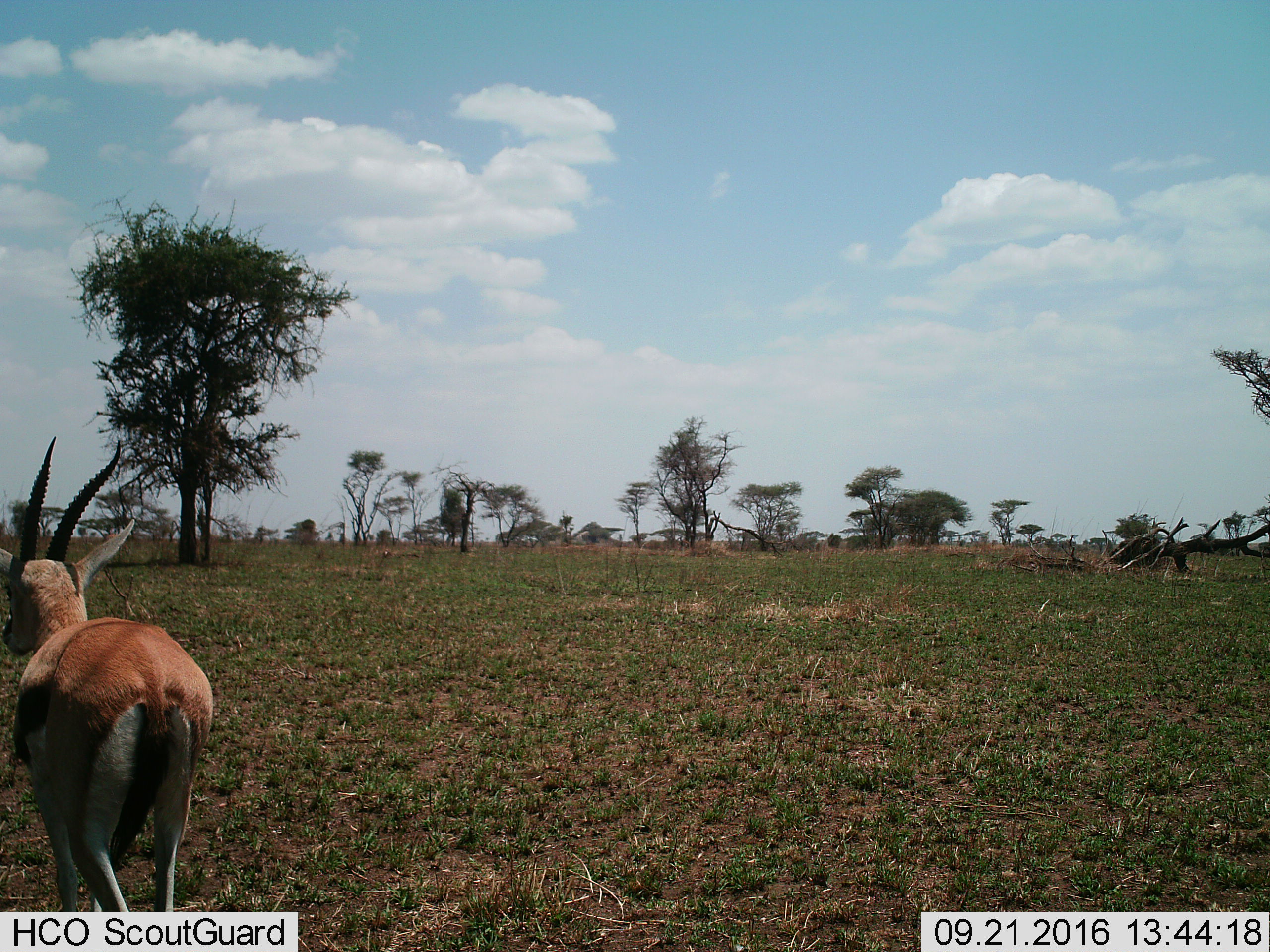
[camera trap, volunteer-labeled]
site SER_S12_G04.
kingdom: Animalia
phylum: Chordata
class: Mammalia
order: Artiodactyla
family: Bovidae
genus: Eudorcas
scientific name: Eudorcas thomsonii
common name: thomson's gazelle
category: gazellethomsons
Gazellethomsons (thomson's gazelle) (Eudorcas thomsonii), count 1. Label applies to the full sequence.